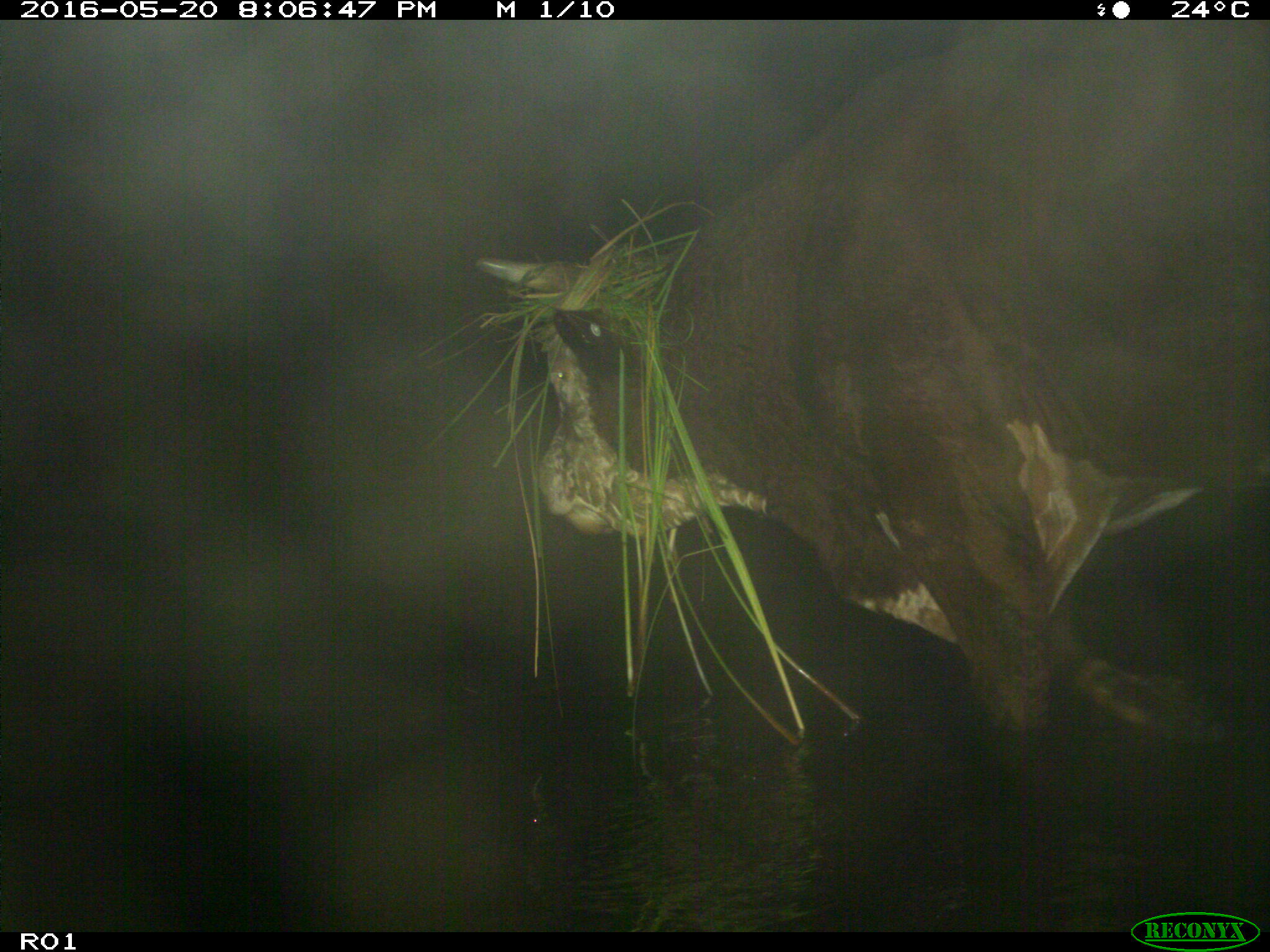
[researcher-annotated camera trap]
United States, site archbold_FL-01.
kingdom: Animalia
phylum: Chordata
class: Mammalia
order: Artiodactyla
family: Bovidae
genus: Bos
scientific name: Bos taurus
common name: domestic cow